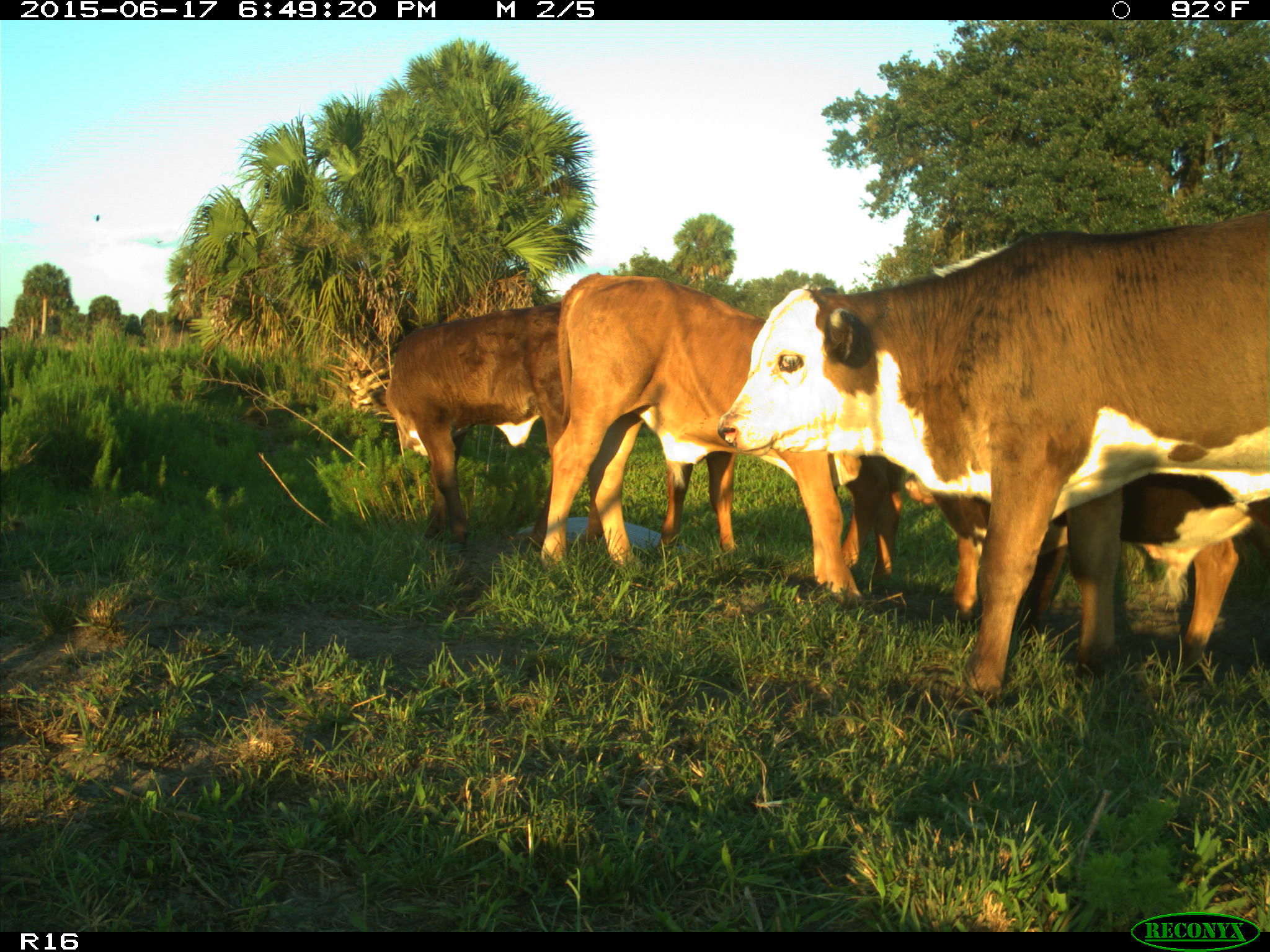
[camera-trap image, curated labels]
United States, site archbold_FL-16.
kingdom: Animalia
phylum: Chordata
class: Mammalia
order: Artiodactyla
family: Bovidae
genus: Bos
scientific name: Bos taurus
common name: domestic cow